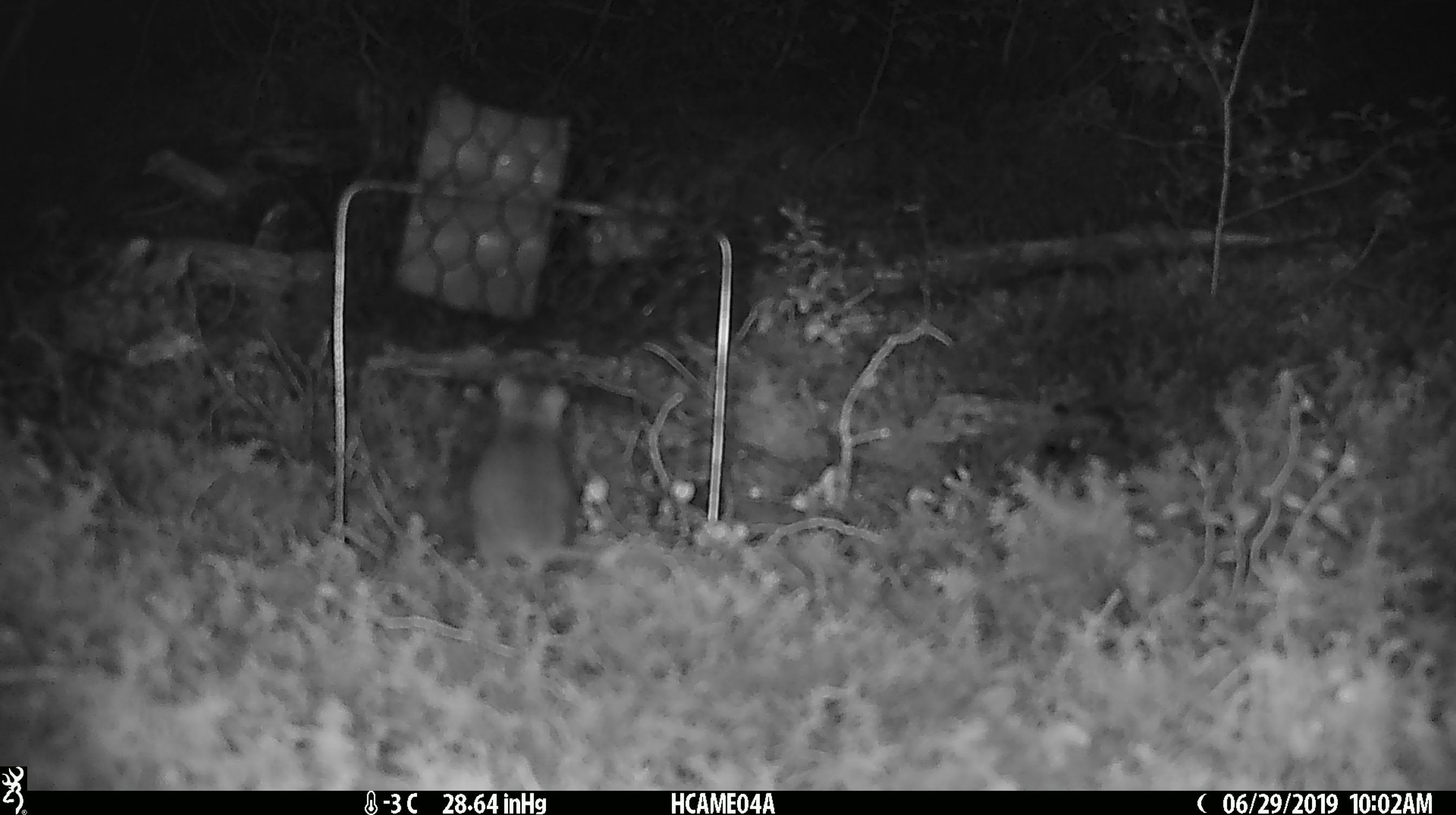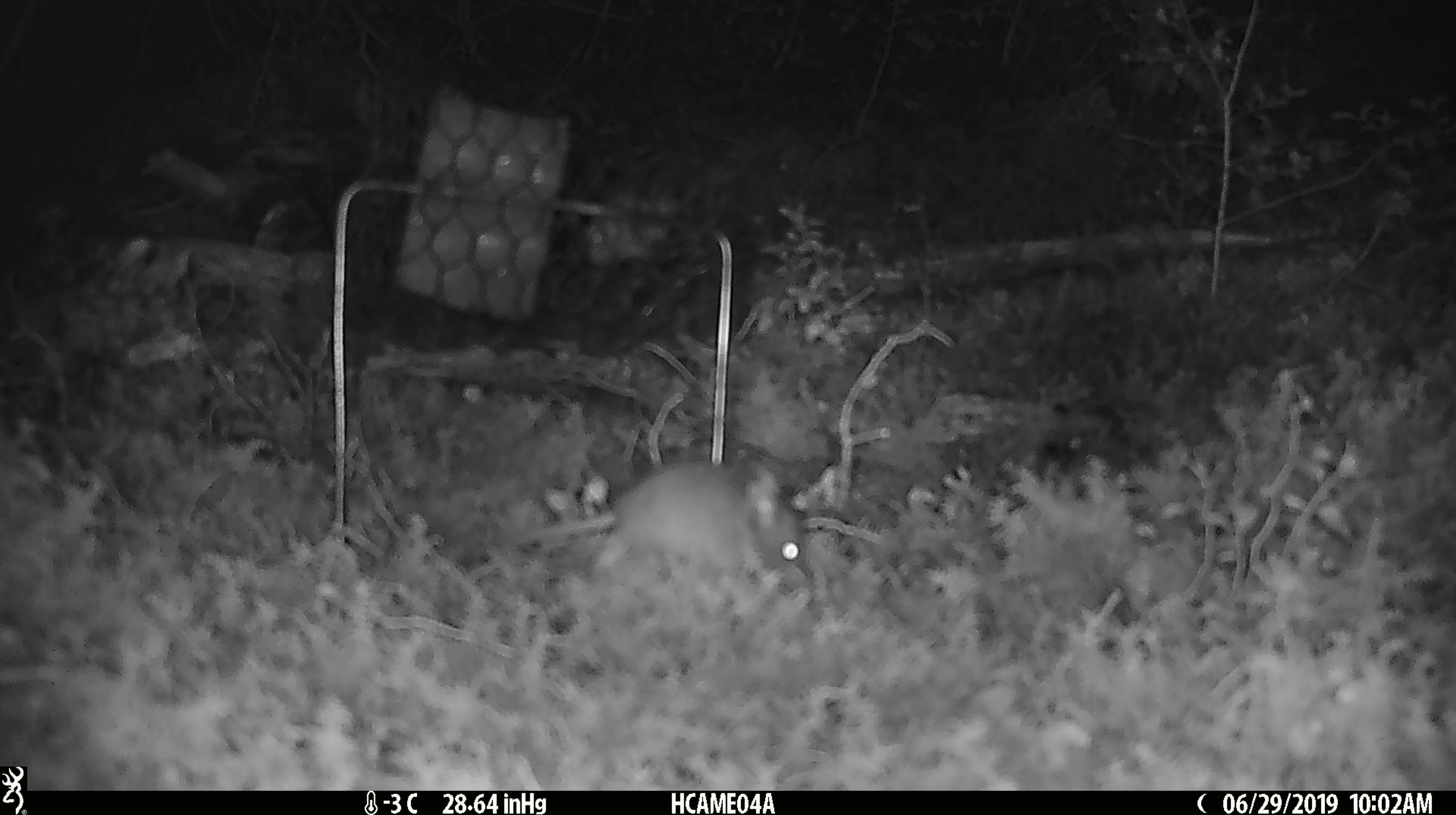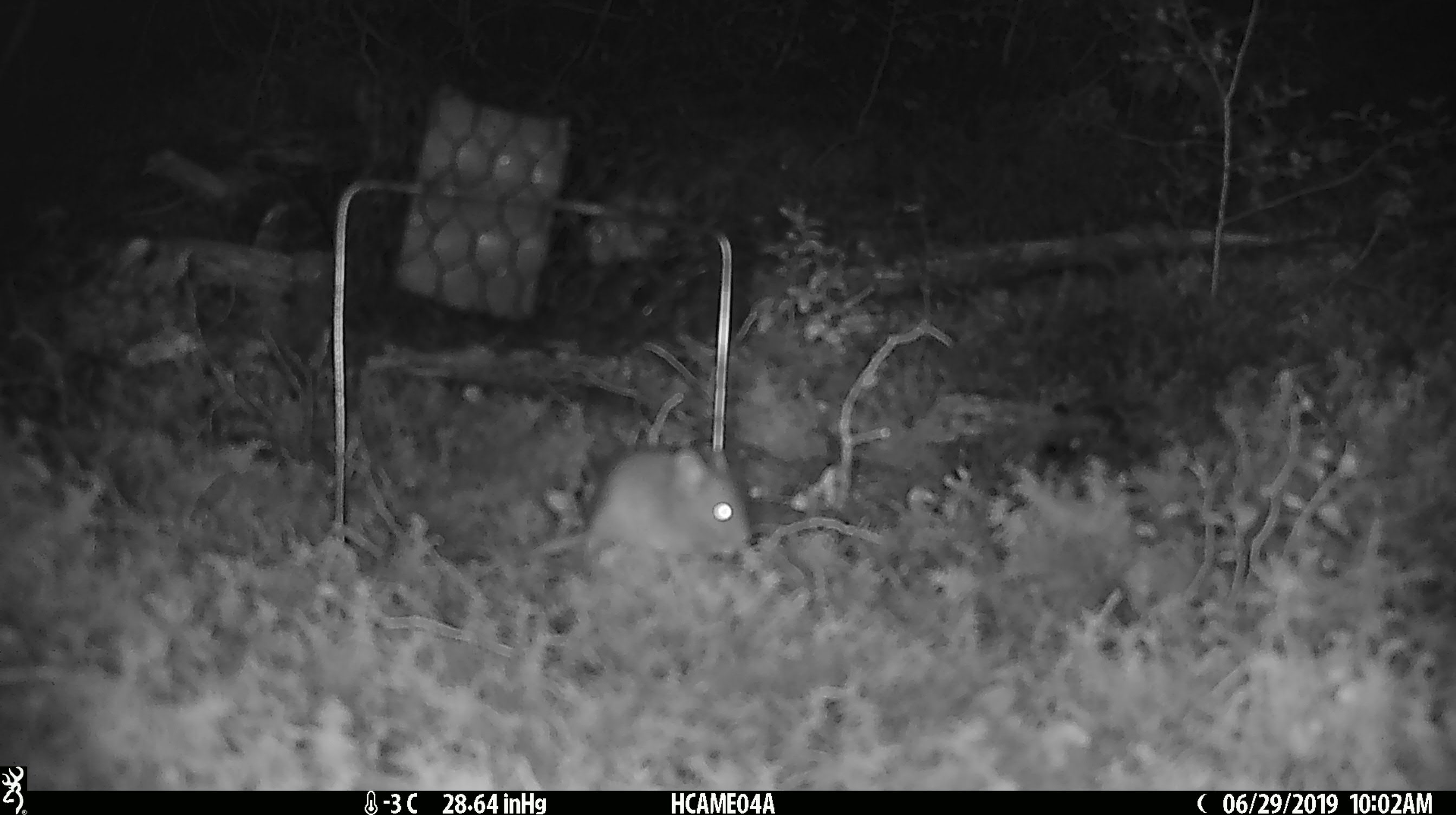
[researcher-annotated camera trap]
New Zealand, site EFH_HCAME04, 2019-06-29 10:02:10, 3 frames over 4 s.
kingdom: Animalia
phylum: Chordata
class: Mammalia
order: Rodentia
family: Muridae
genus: Mus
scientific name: Mus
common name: mouse